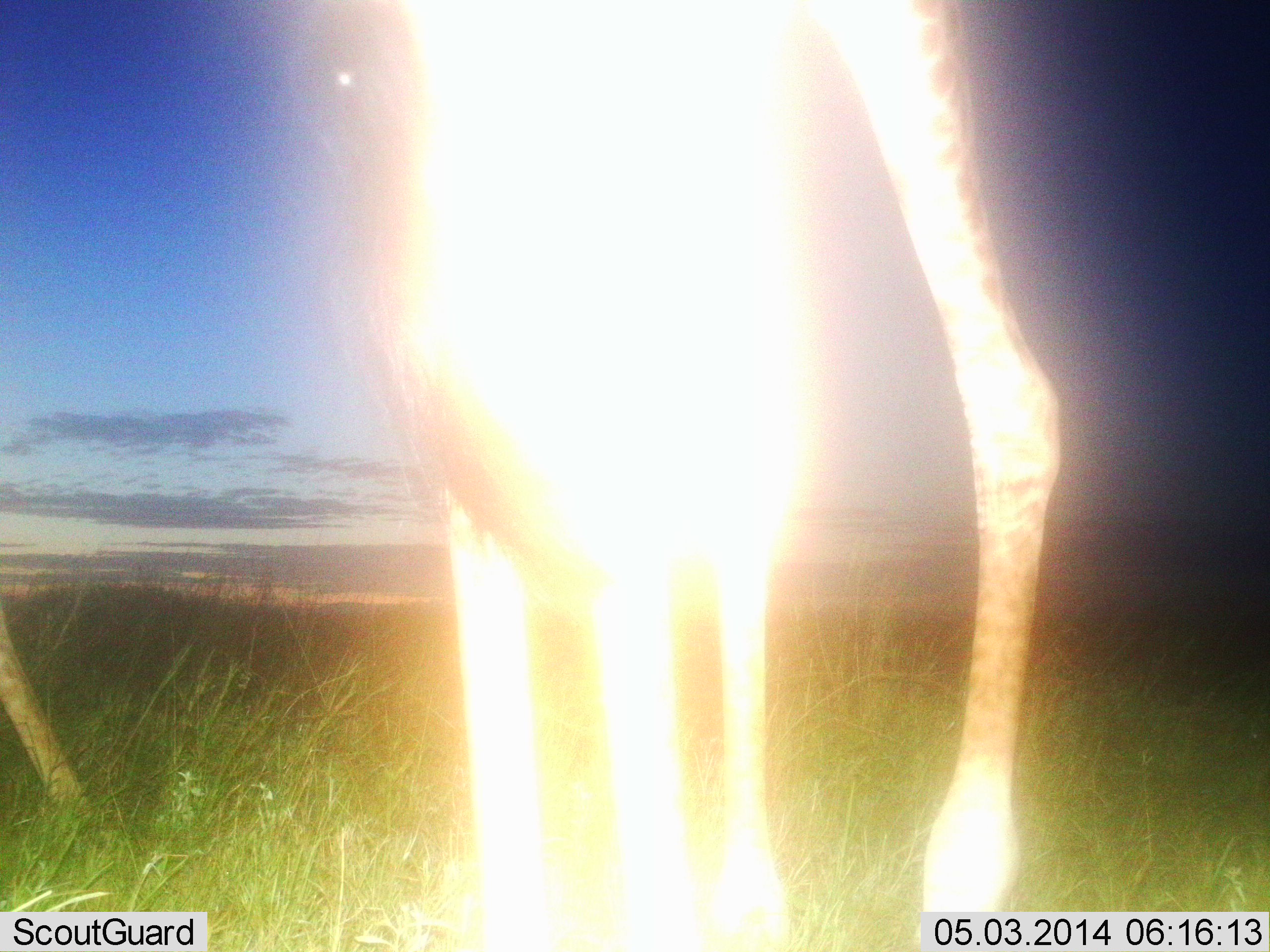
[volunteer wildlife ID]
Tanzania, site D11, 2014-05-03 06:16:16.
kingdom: Animalia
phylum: Chordata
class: Mammalia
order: Artiodactyla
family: Giraffidae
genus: Giraffa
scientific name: Giraffa camelopardalis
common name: giraffe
Giraffe (Giraffa camelopardalis), count 1. Behavior (volunteer vote fractions): standing 80%, resting 0%, moving 20%, interacting 0%. Young present (vote fraction): 0%. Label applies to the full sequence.